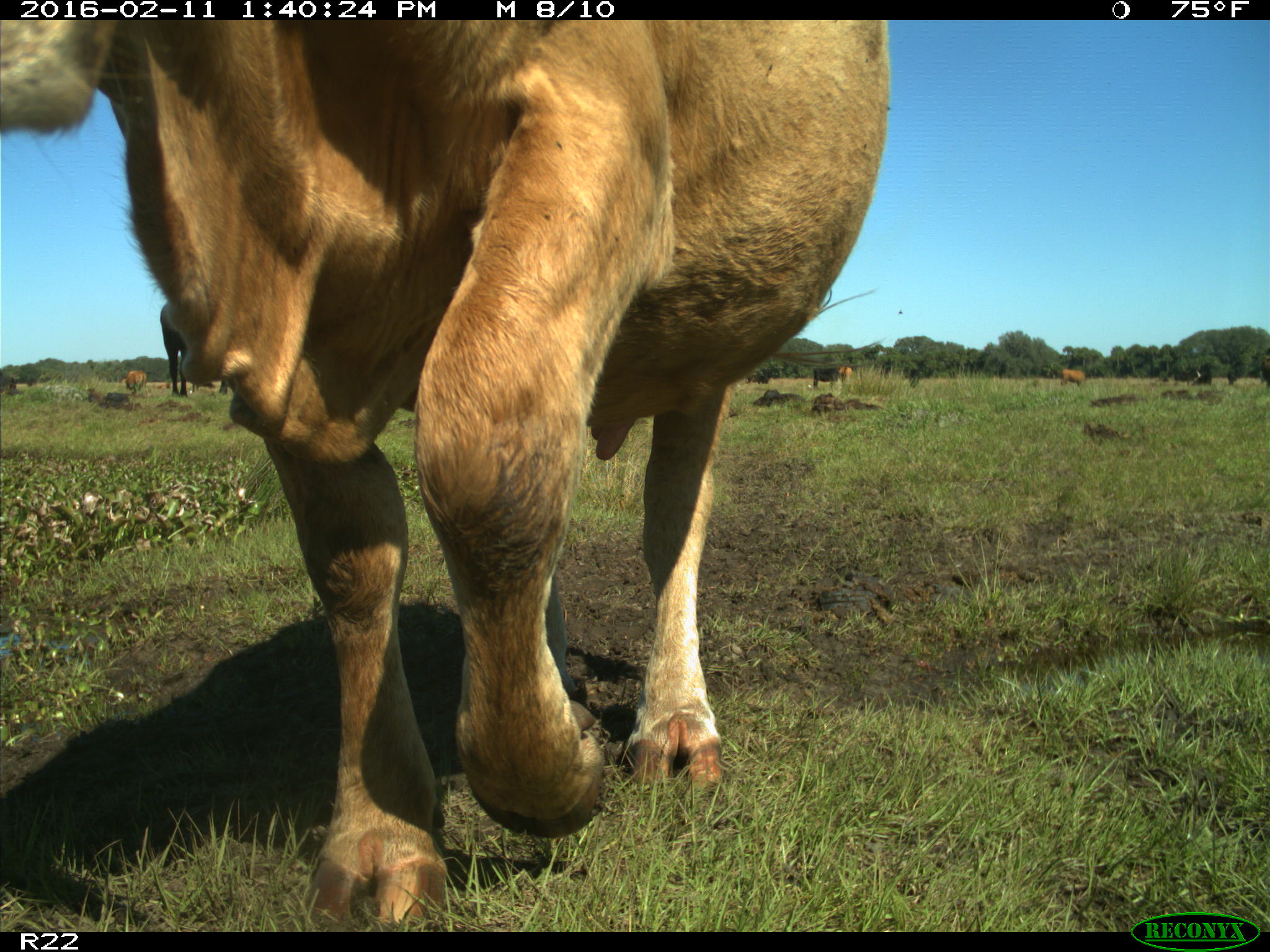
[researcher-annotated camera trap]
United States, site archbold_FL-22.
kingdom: Animalia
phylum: Chordata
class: Mammalia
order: Artiodactyla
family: Bovidae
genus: Bos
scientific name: Bos taurus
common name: domestic cow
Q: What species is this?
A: Bos taurus (domestic cow).